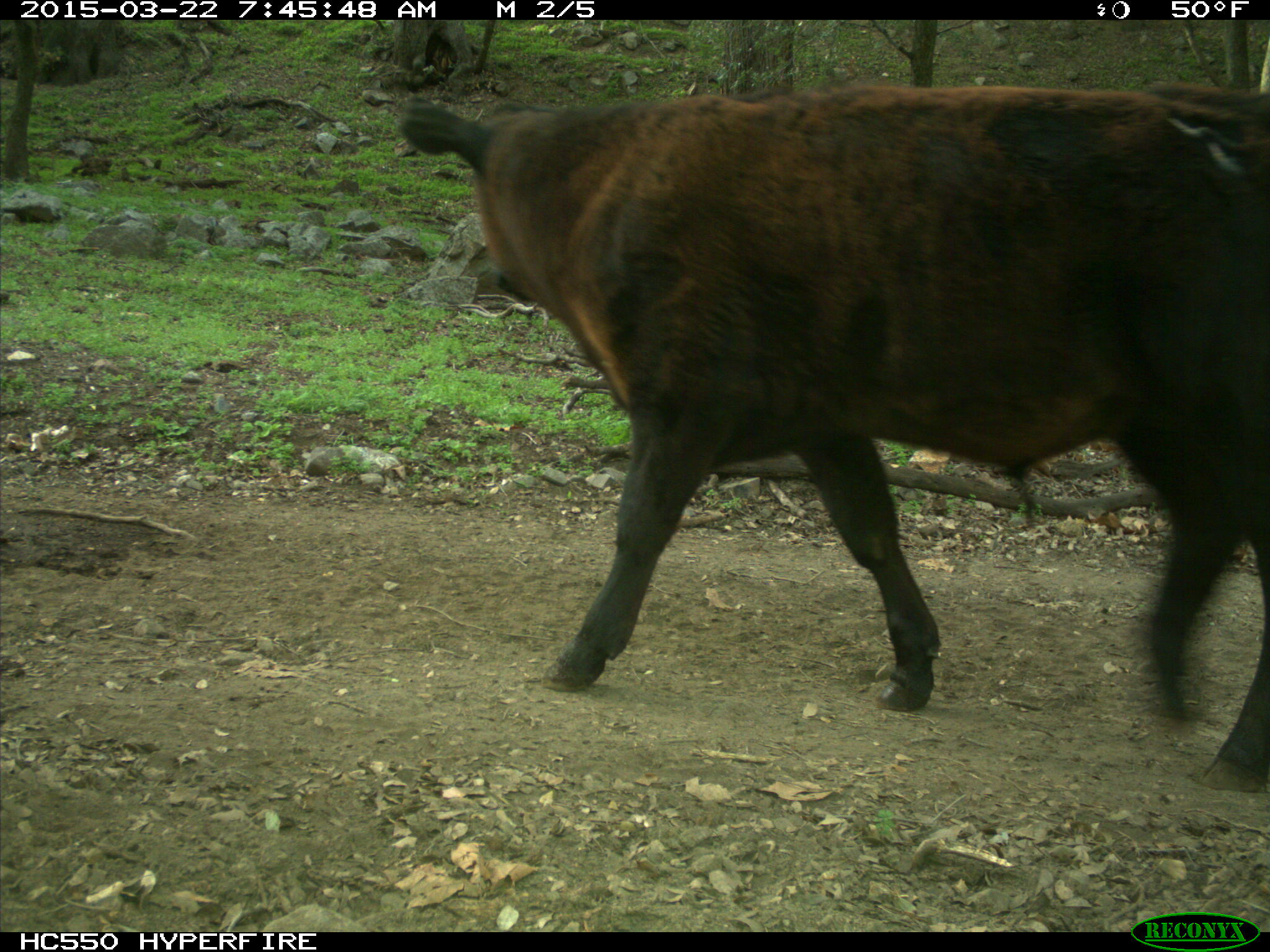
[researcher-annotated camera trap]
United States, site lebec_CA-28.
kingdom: Animalia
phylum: Chordata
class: Mammalia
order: Artiodactyla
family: Bovidae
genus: Bos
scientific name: Bos taurus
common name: domestic cow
Bos taurus (domestic cow).